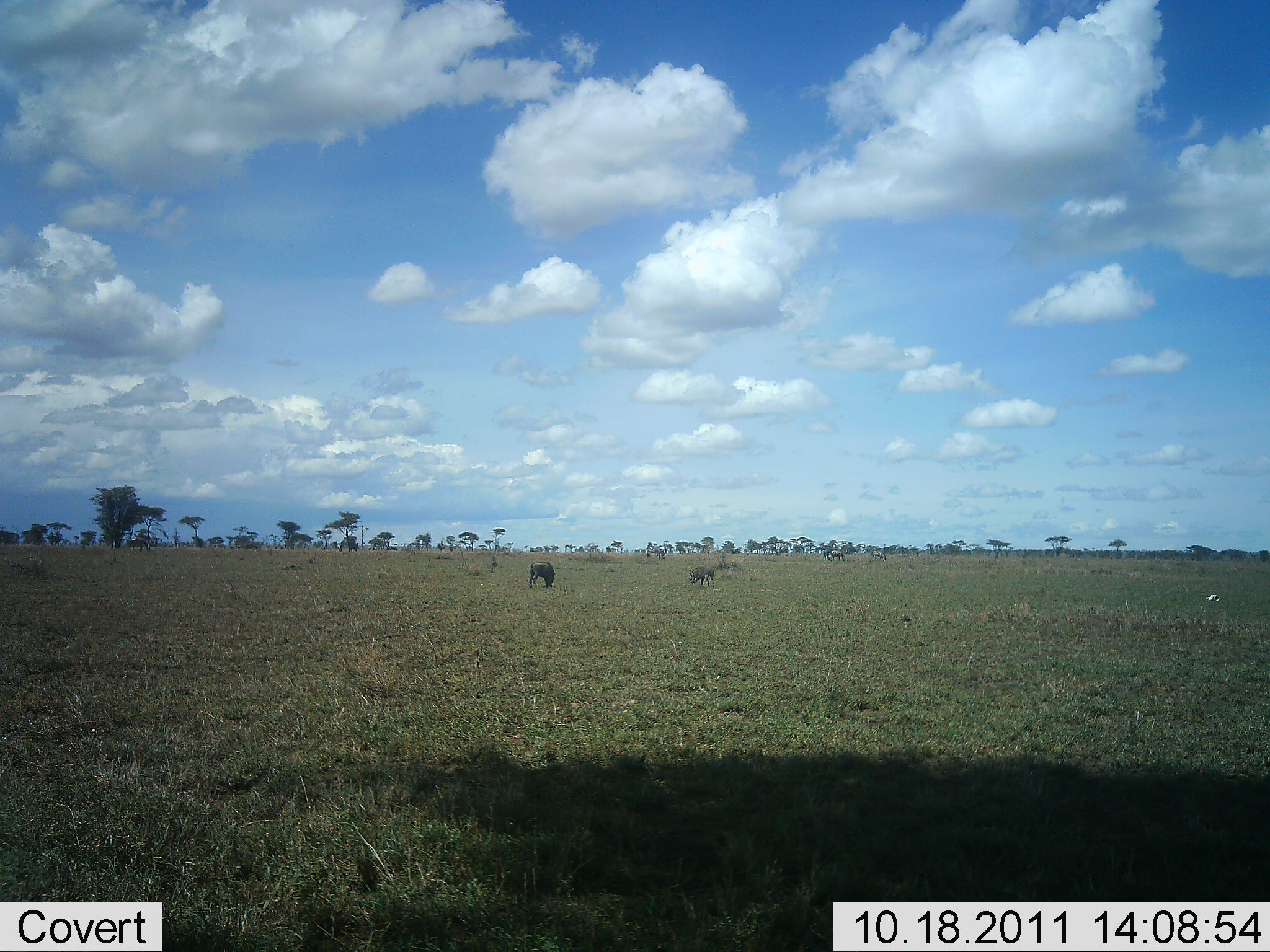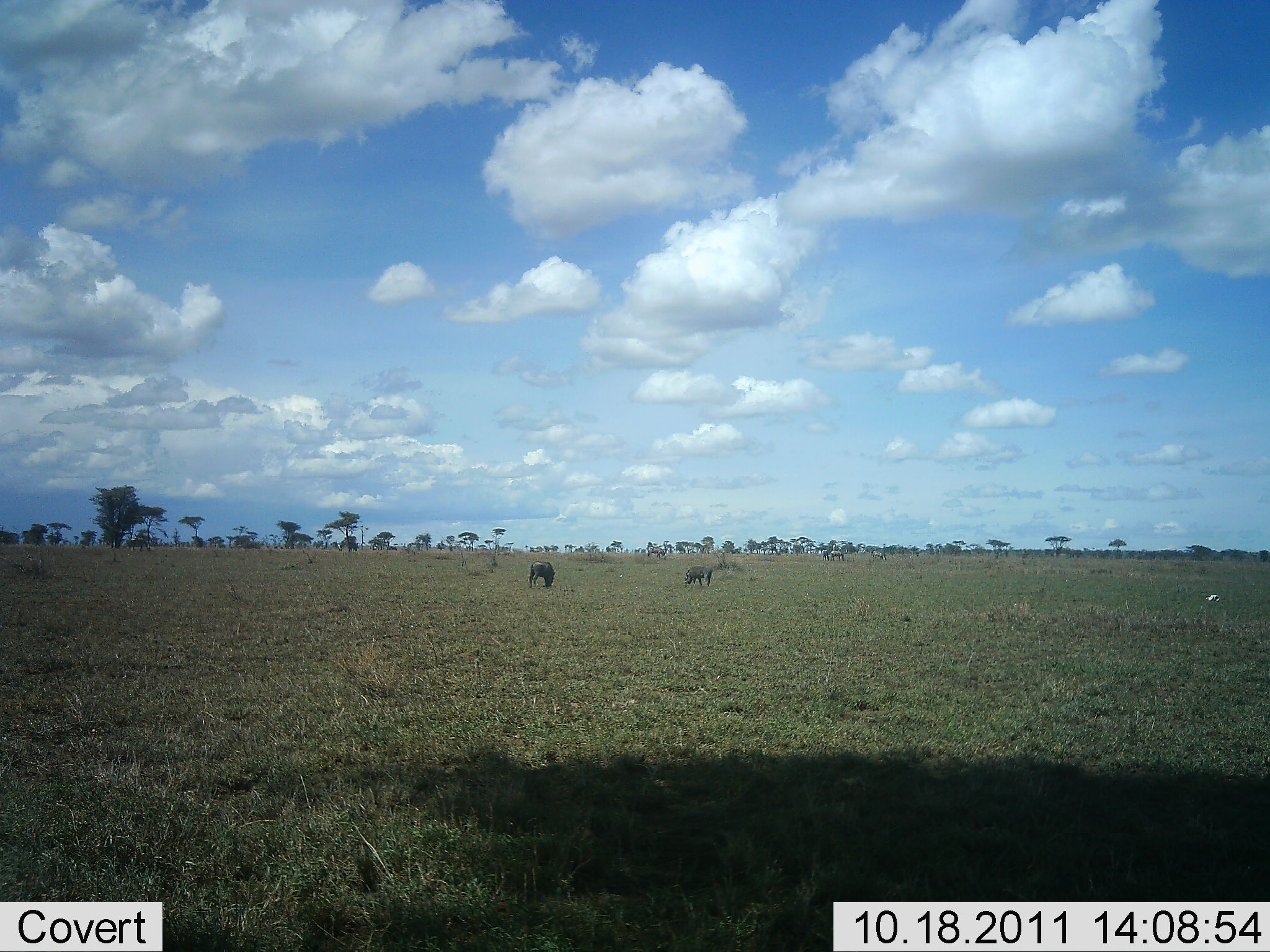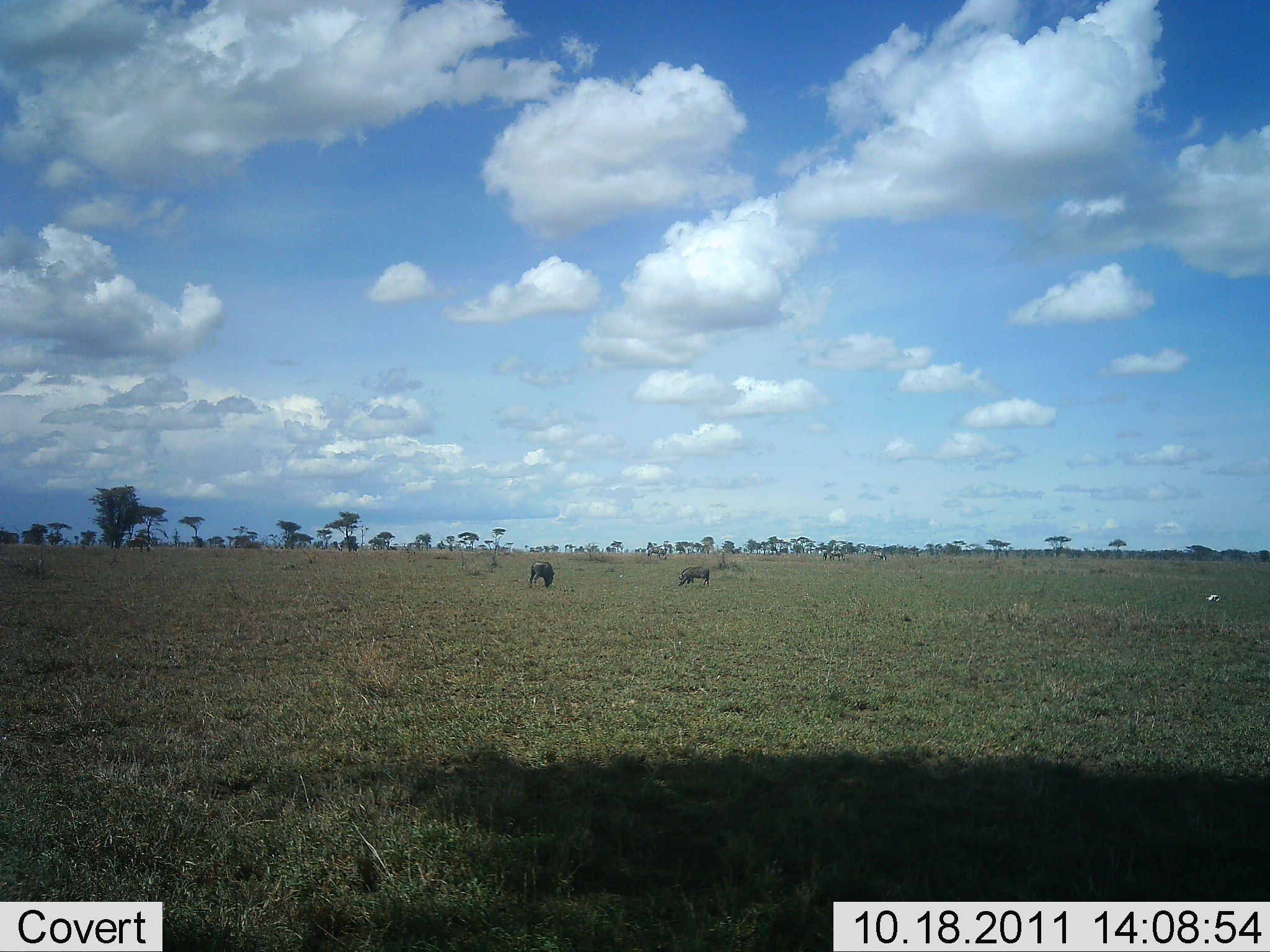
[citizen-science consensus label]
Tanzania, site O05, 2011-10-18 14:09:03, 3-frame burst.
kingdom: Animalia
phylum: Chordata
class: Mammalia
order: Artiodactyla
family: Bovidae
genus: Connochaetes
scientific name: Connochaetes taurinus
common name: blue wildebeest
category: wildebeest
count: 2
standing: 33%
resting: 0%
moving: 22%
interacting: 0%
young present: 0%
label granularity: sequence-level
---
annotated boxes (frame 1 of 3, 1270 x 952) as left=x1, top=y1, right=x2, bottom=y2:
animal: left=529, top=561, right=555, bottom=590; left=689, top=565, right=716, bottom=587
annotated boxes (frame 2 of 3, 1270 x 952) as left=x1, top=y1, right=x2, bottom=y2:
animal: left=527, top=560, right=556, bottom=588; left=684, top=564, right=713, bottom=587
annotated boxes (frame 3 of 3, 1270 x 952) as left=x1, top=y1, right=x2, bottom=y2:
animal: left=527, top=561, right=555, bottom=589; left=677, top=565, right=710, bottom=588